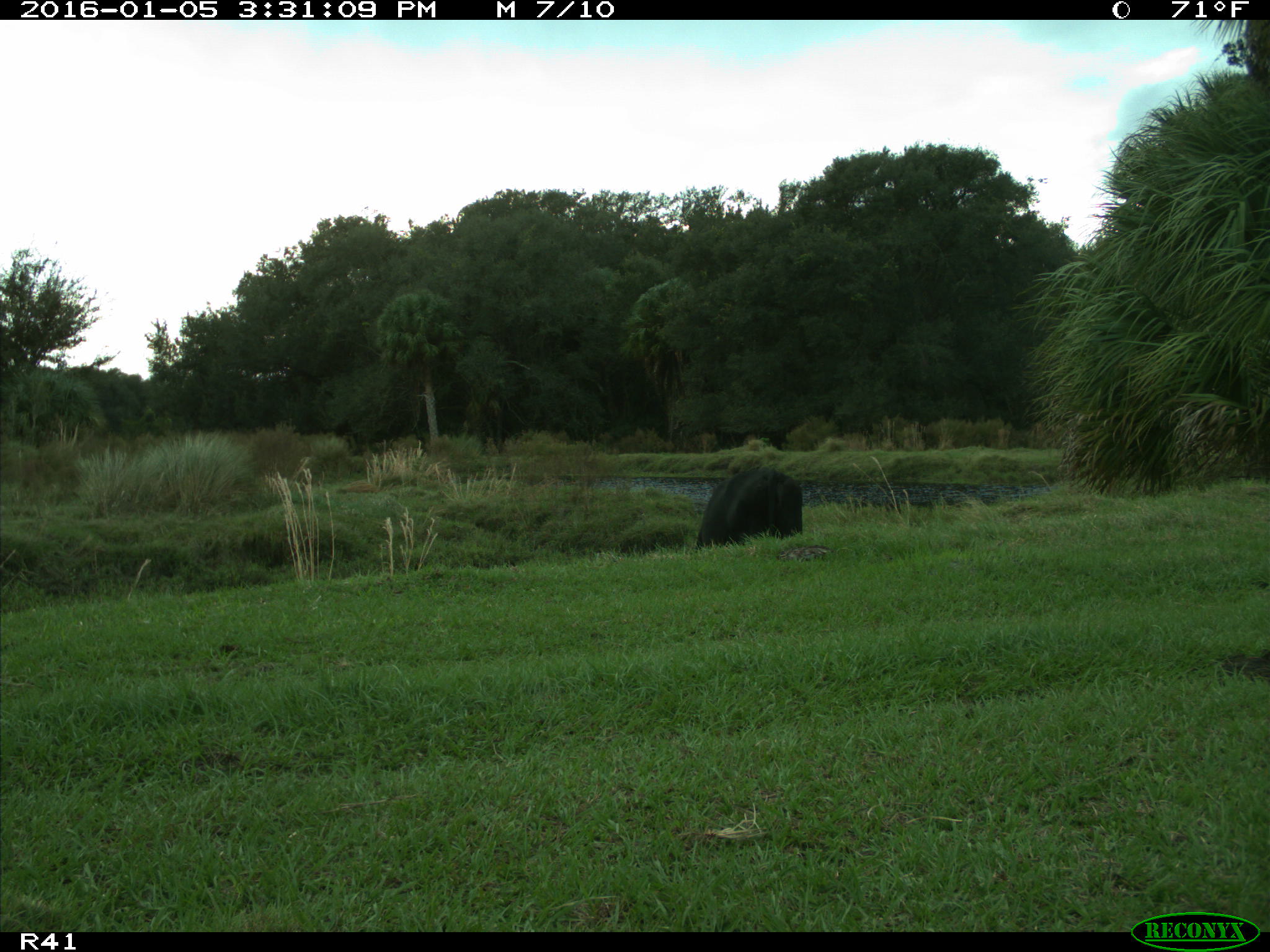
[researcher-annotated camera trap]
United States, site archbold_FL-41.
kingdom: Animalia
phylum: Chordata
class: Mammalia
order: Artiodactyla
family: Bovidae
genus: Bos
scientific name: Bos taurus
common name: domestic cow